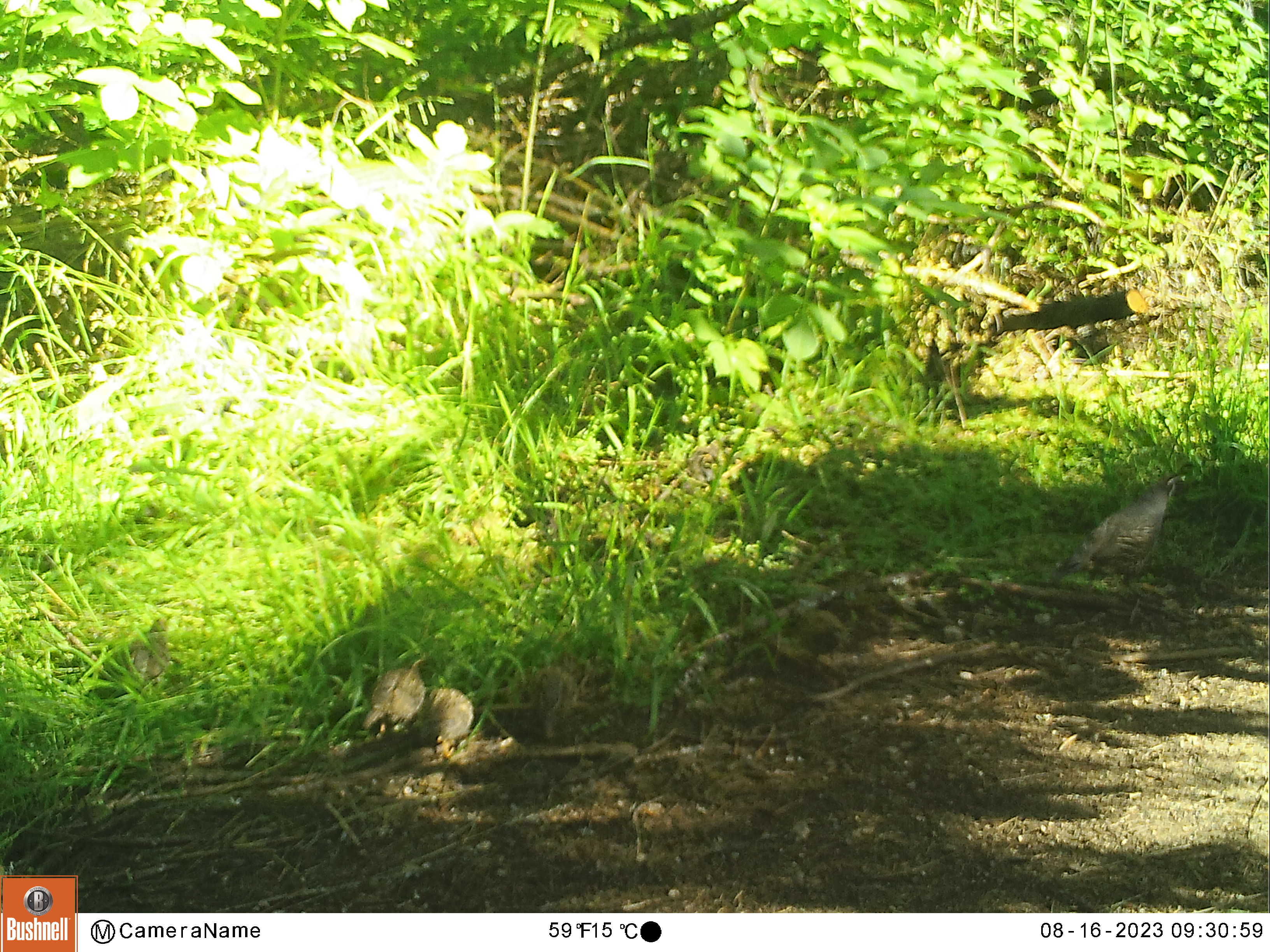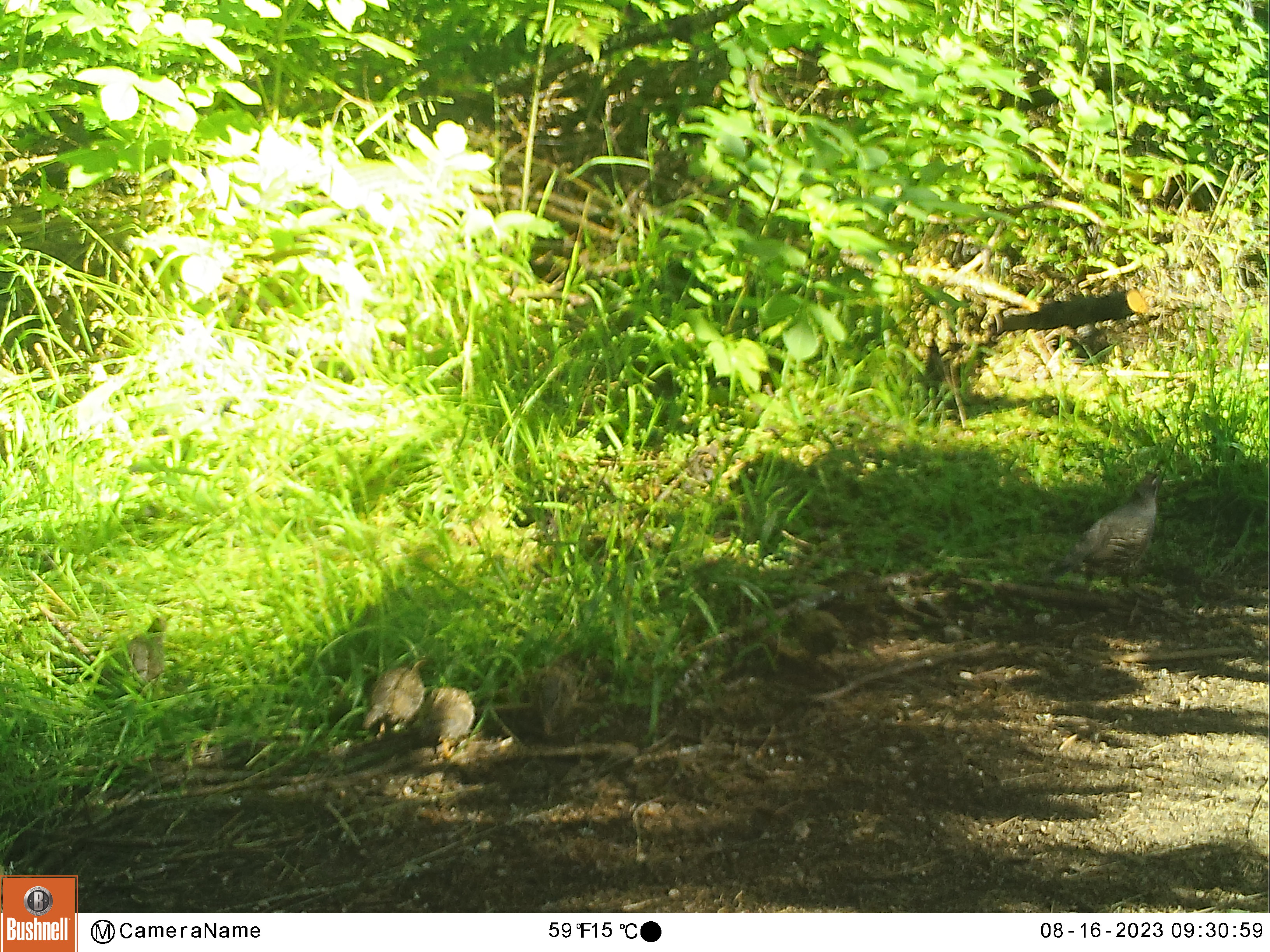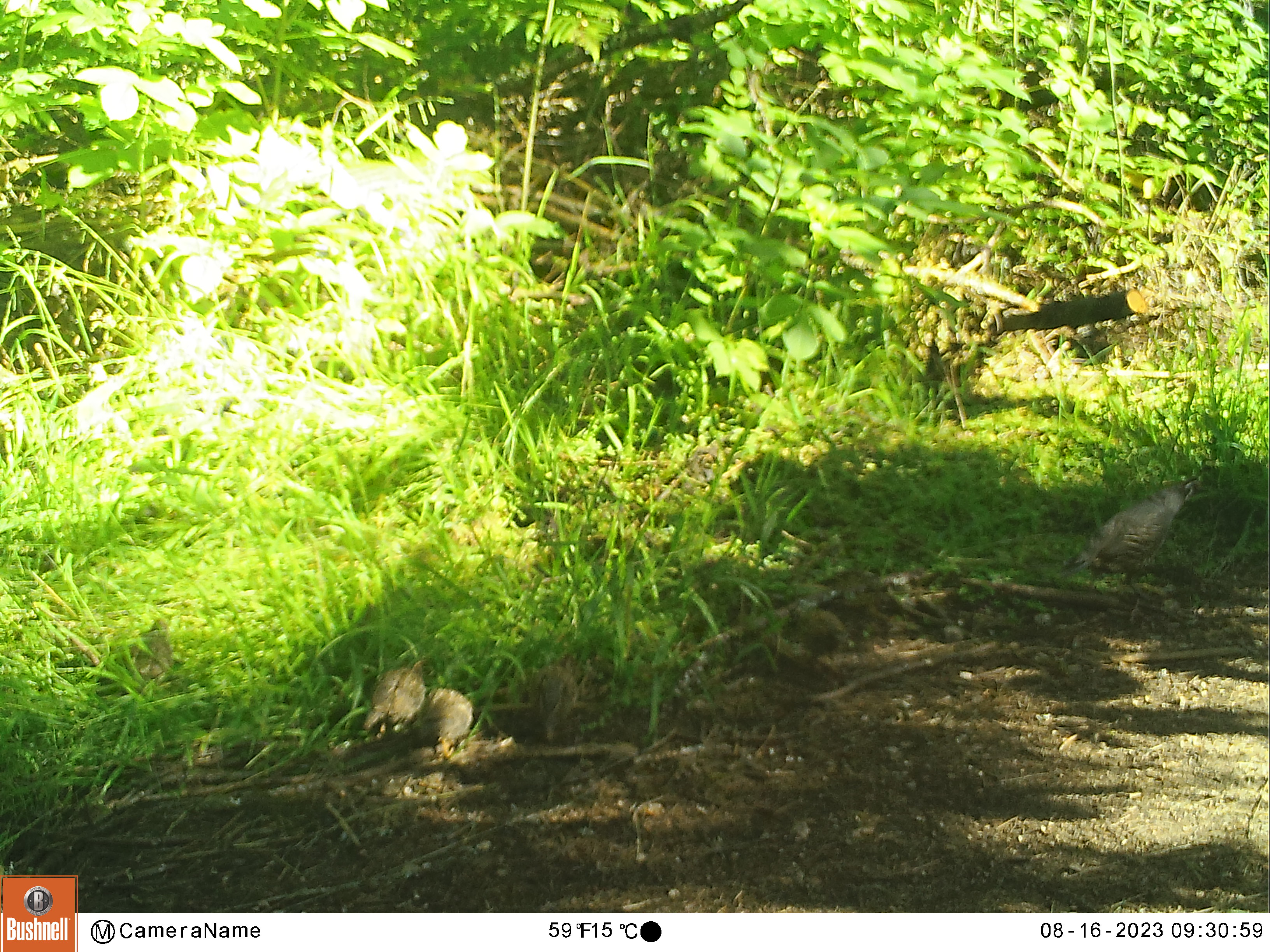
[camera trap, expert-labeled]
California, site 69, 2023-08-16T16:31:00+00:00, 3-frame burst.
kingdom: Animalia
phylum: Chordata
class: Aves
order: Galliformes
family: Odontophoridae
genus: Callipepla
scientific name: Callipepla californica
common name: california quail